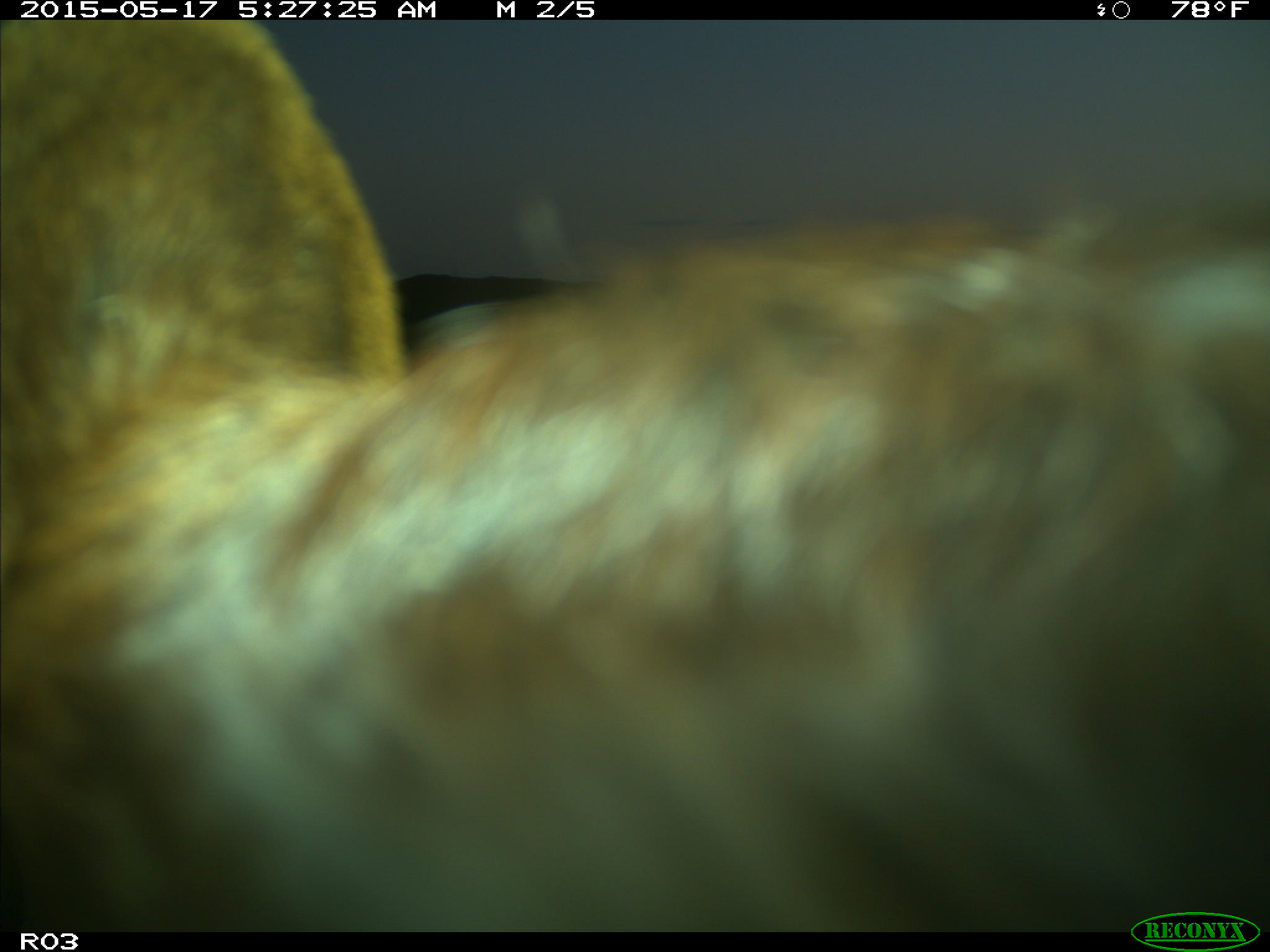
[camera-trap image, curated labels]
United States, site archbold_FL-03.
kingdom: Animalia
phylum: Chordata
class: Mammalia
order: Artiodactyla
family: Bovidae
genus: Bos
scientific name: Bos taurus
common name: domestic cow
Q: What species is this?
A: Bos taurus (domestic cow).